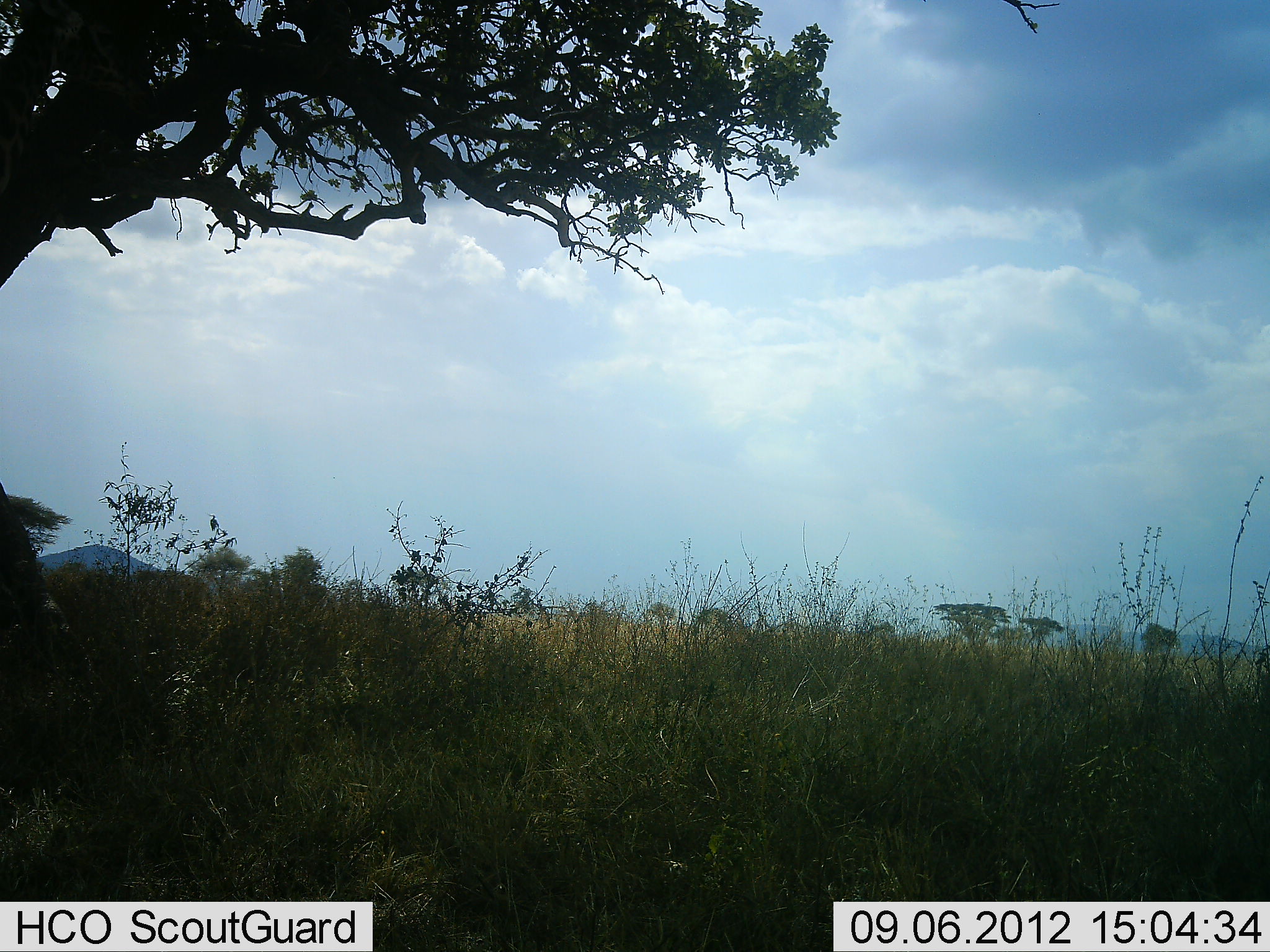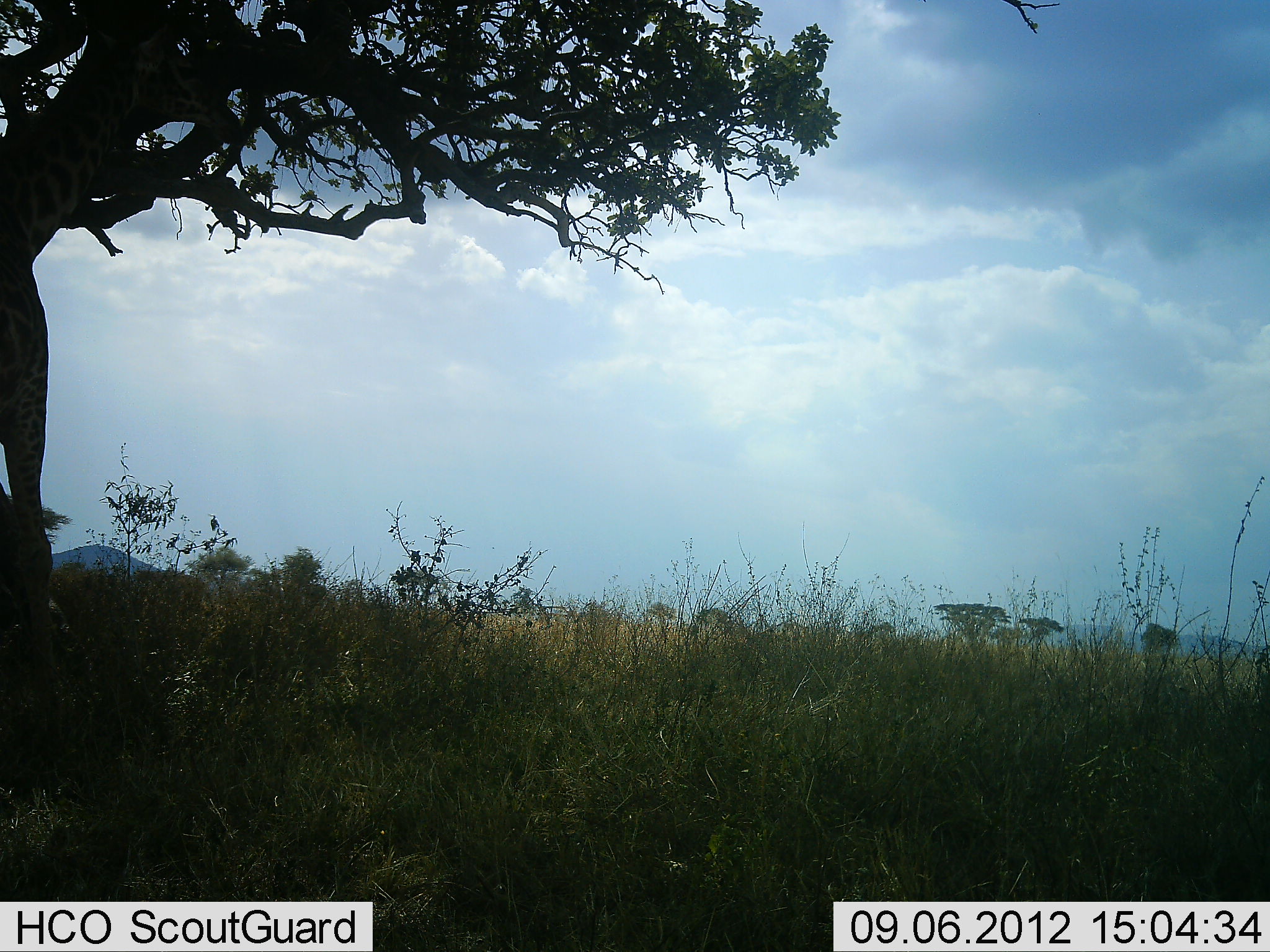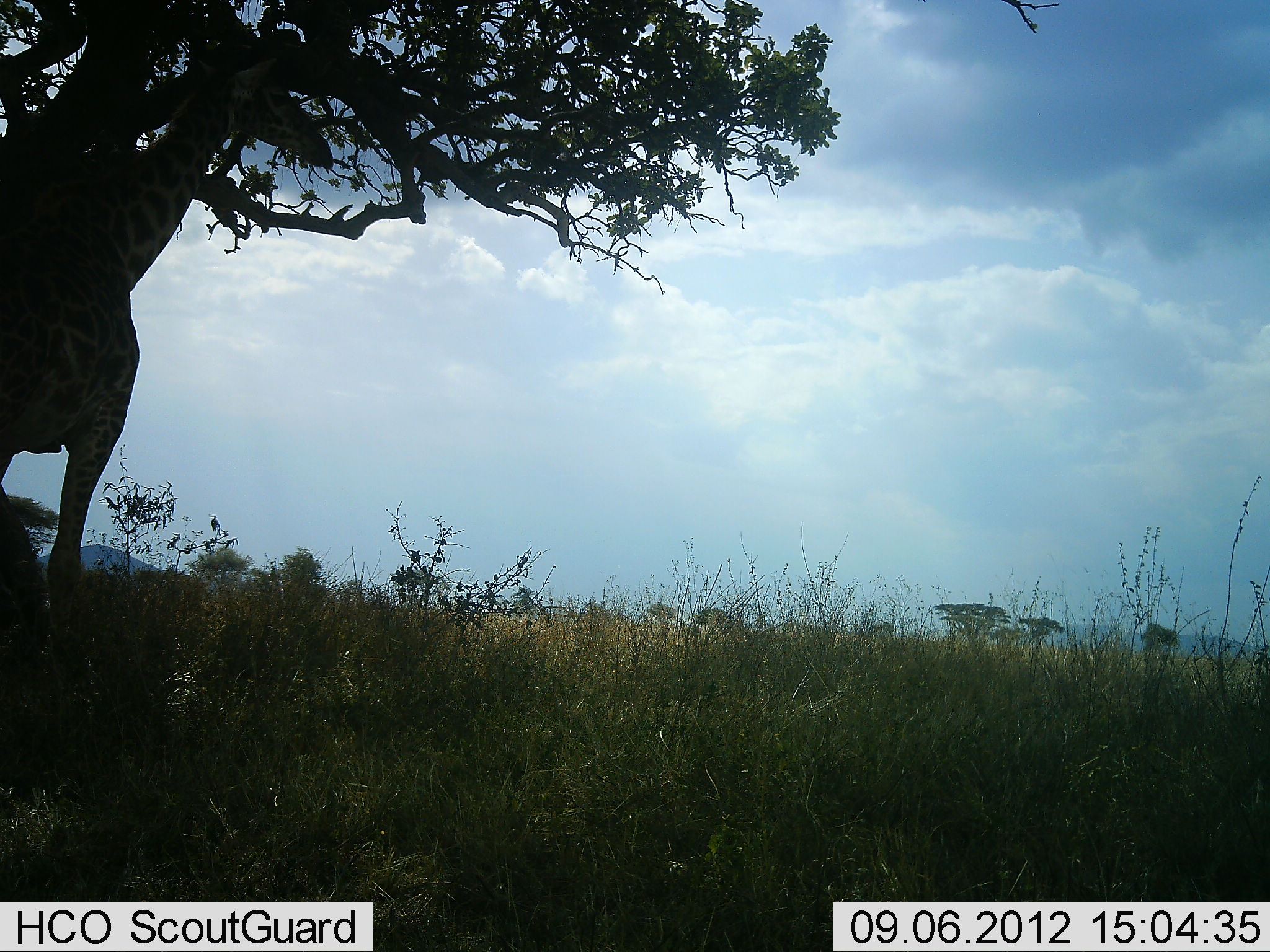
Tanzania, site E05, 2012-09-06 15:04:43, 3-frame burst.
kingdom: Animalia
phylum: Chordata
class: Mammalia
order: Artiodactyla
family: Giraffidae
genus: Giraffa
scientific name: Giraffa camelopardalis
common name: giraffe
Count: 1.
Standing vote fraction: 10%.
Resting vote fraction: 0%.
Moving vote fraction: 80%.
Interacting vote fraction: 0%.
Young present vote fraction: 0%.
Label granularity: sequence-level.